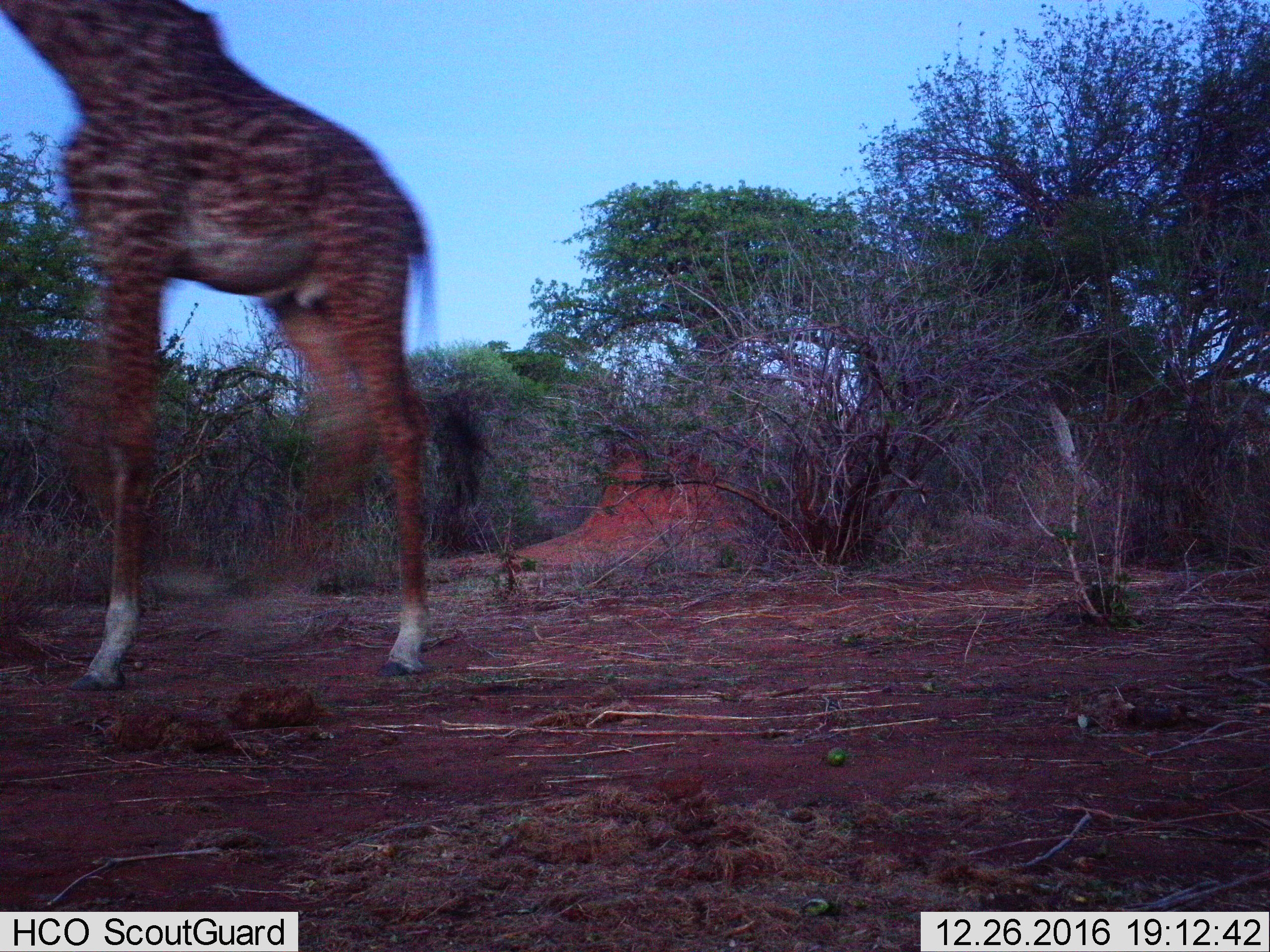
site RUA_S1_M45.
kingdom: Animalia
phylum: Chordata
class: Mammalia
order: Artiodactyla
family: Giraffidae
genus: Giraffa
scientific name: Giraffa camelopardalis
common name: giraffe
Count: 1.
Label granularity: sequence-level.